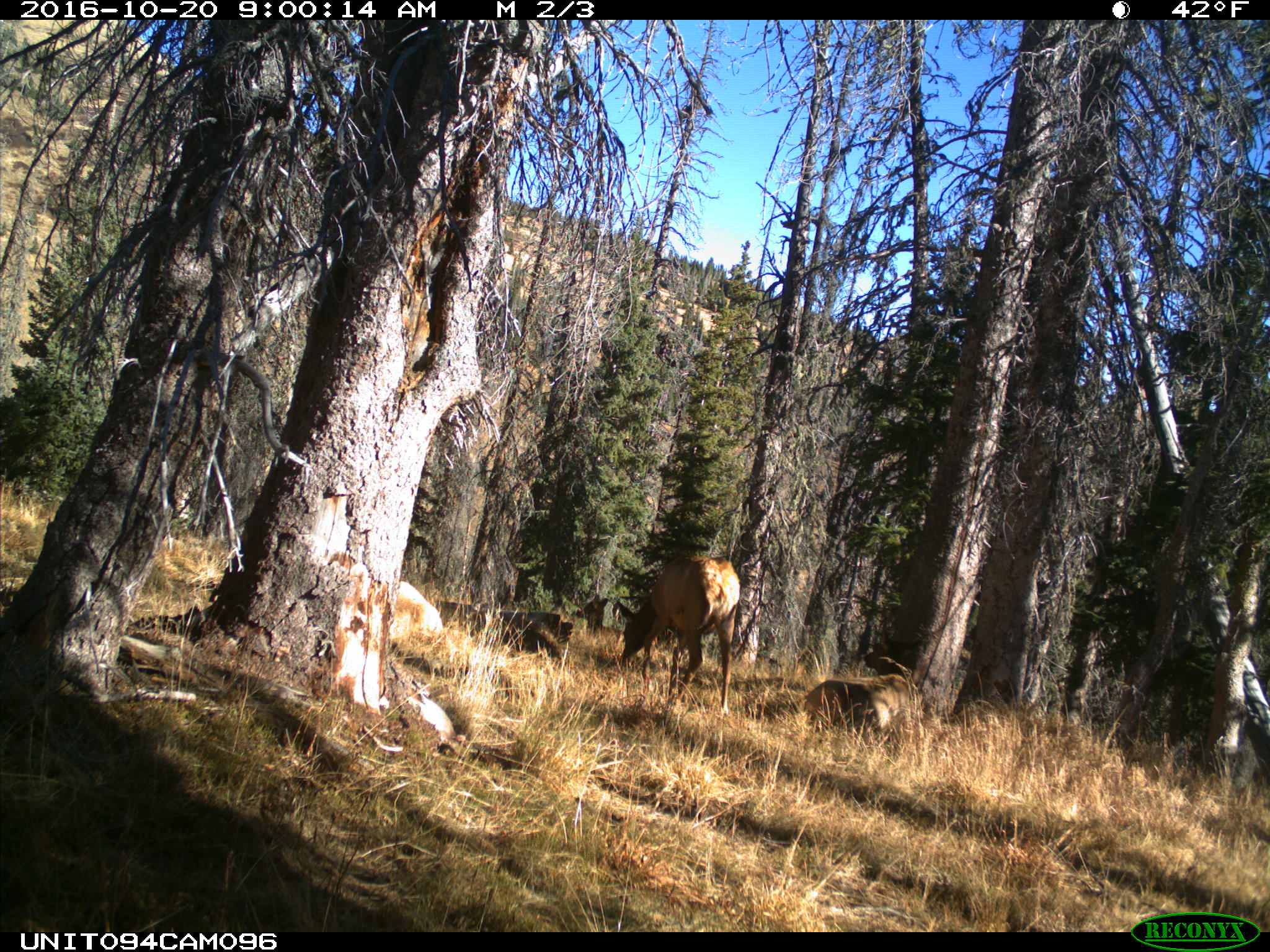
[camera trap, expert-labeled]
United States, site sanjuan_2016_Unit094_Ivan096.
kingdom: Animalia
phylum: Chordata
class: Mammalia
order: Artiodactyla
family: Cervidae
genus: Cervus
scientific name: Cervus elaphus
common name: red deer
Cervus elaphus (red deer).